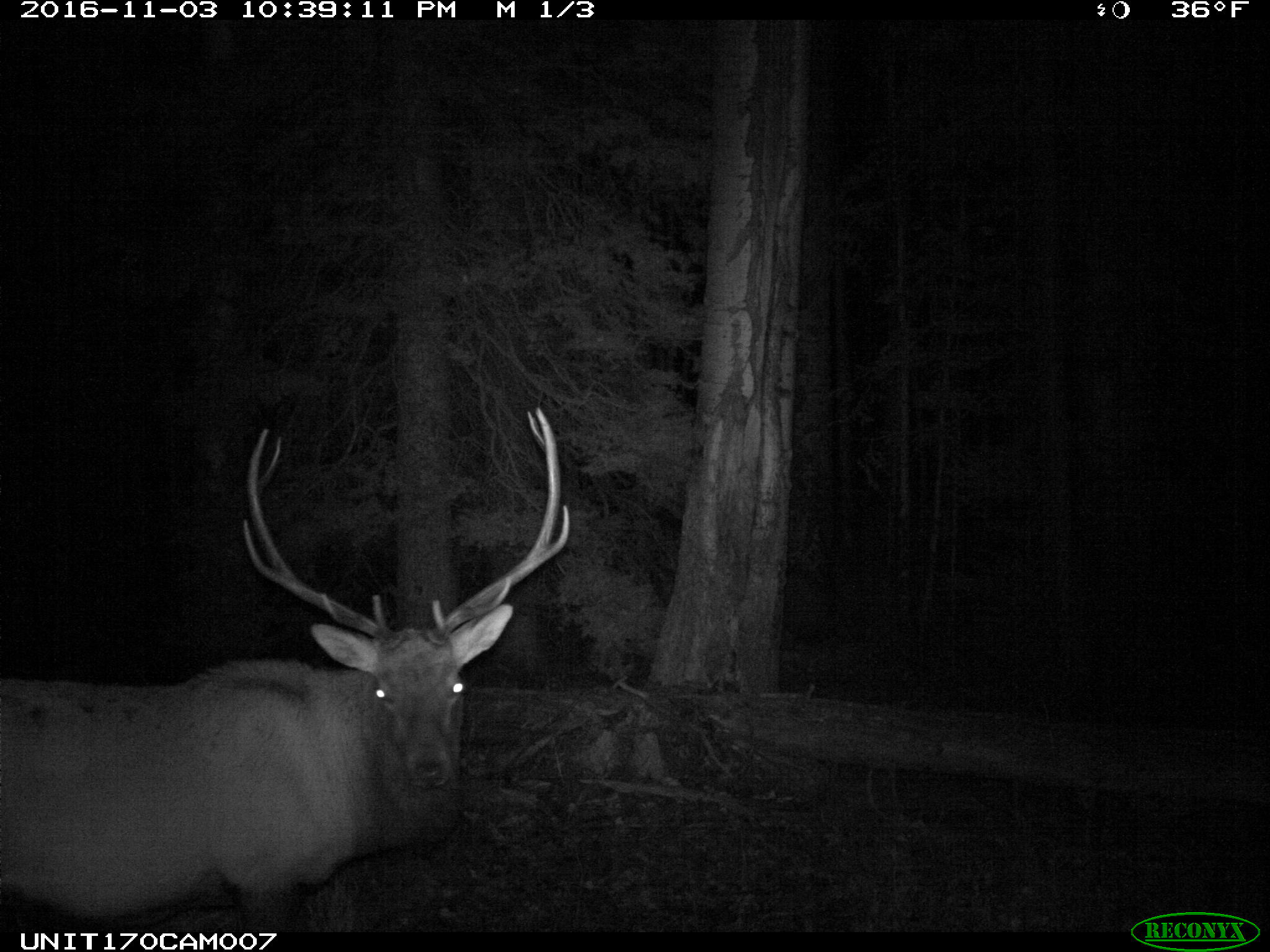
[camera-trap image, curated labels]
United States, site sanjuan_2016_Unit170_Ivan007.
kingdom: Animalia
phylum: Chordata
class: Mammalia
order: Artiodactyla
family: Cervidae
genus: Cervus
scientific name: Cervus elaphus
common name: red deer